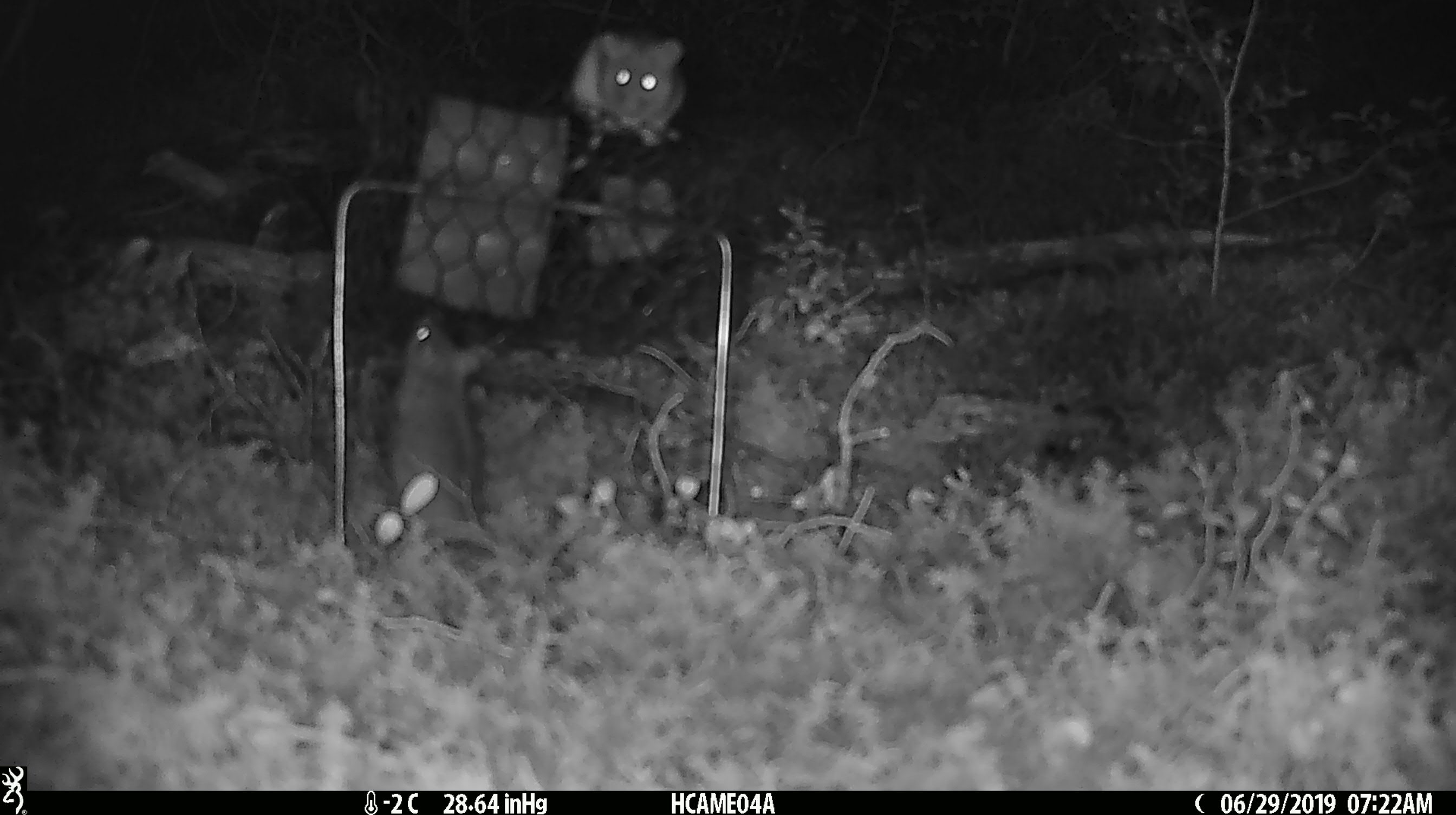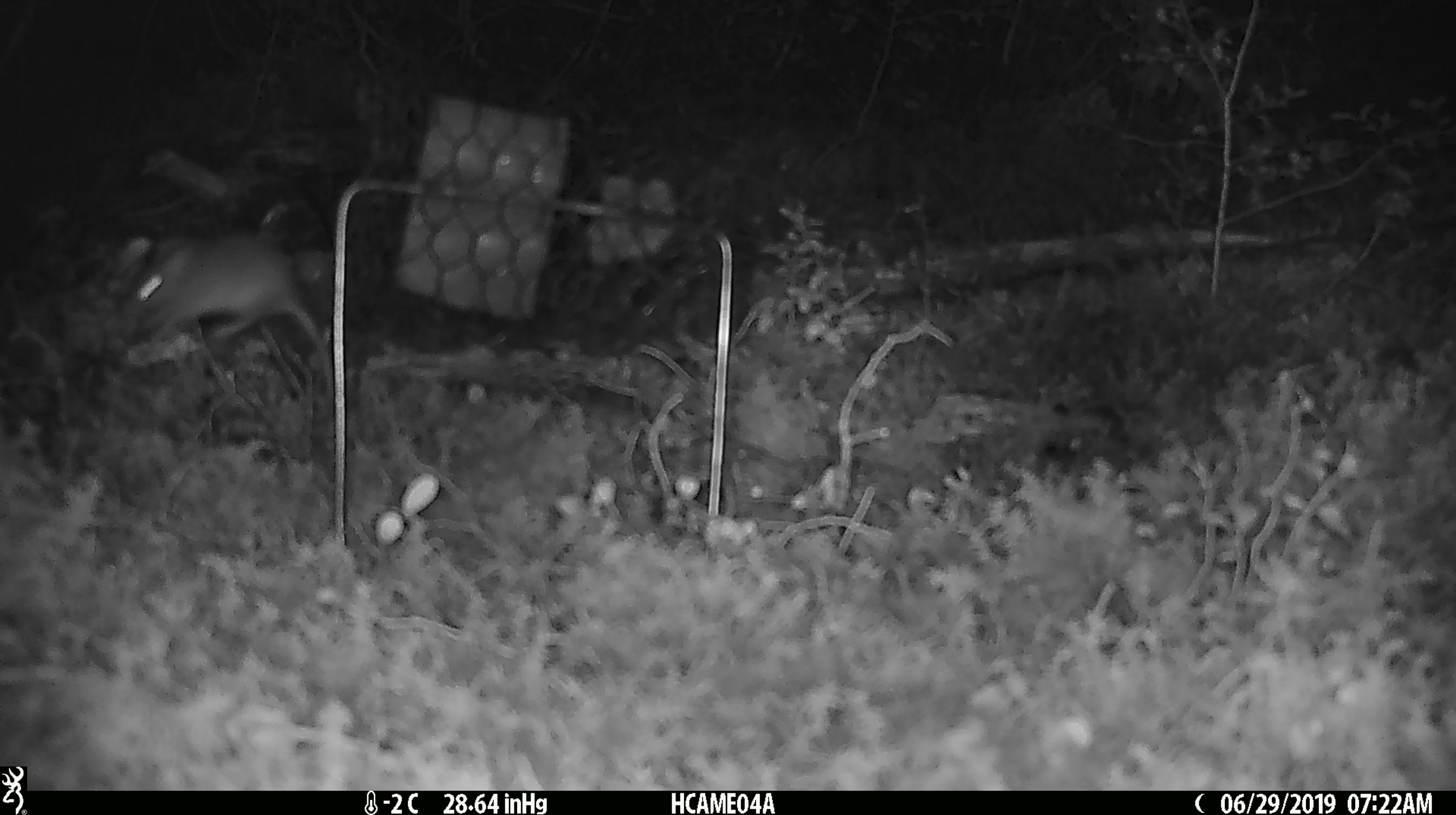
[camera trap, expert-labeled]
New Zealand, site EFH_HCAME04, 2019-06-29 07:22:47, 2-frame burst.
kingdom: Animalia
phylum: Chordata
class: Mammalia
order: Rodentia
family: Muridae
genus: Mus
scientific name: Mus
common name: mouse